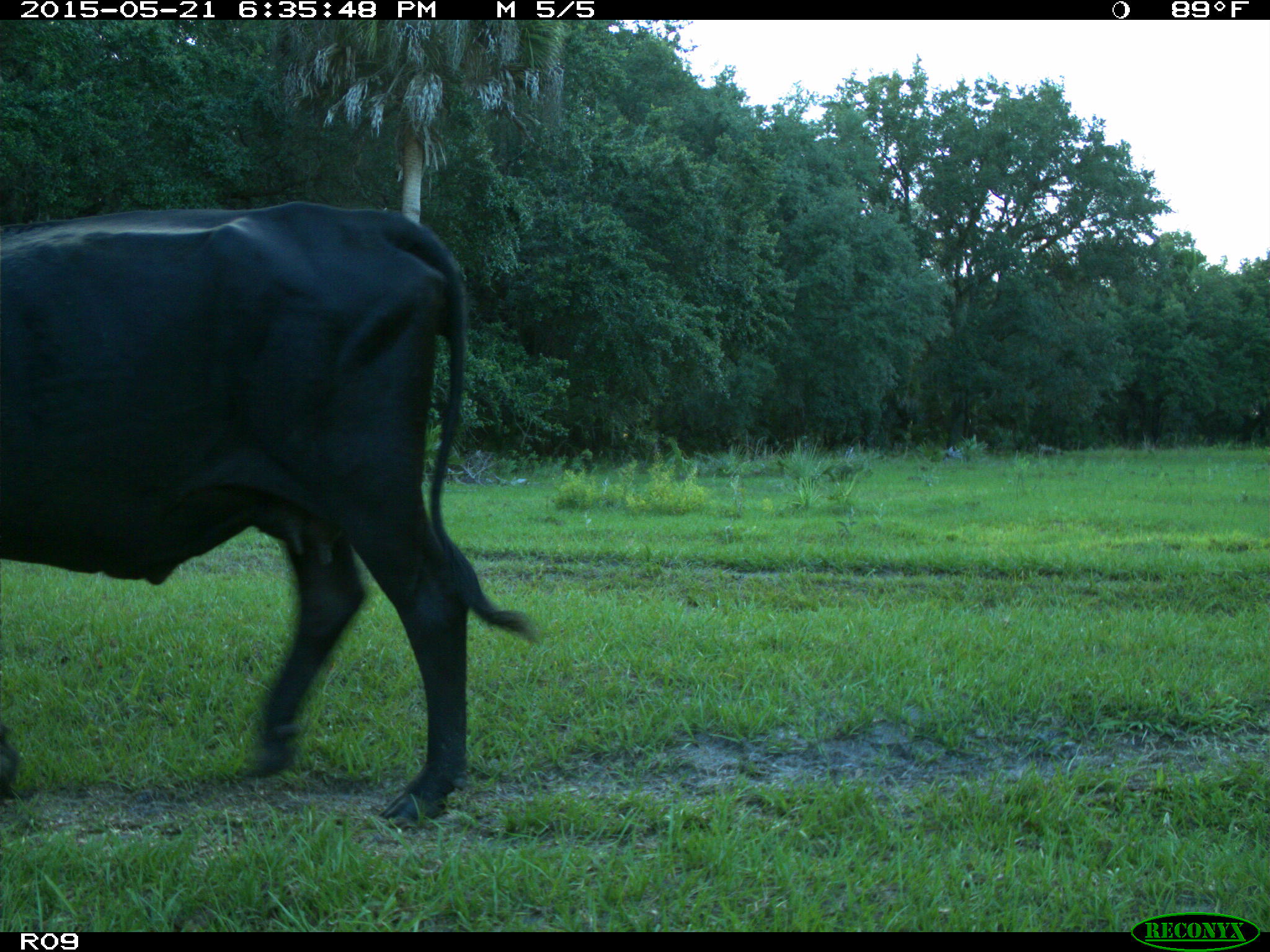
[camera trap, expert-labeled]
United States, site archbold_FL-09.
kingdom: Animalia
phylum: Chordata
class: Mammalia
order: Artiodactyla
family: Bovidae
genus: Bos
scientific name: Bos taurus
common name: domestic cow